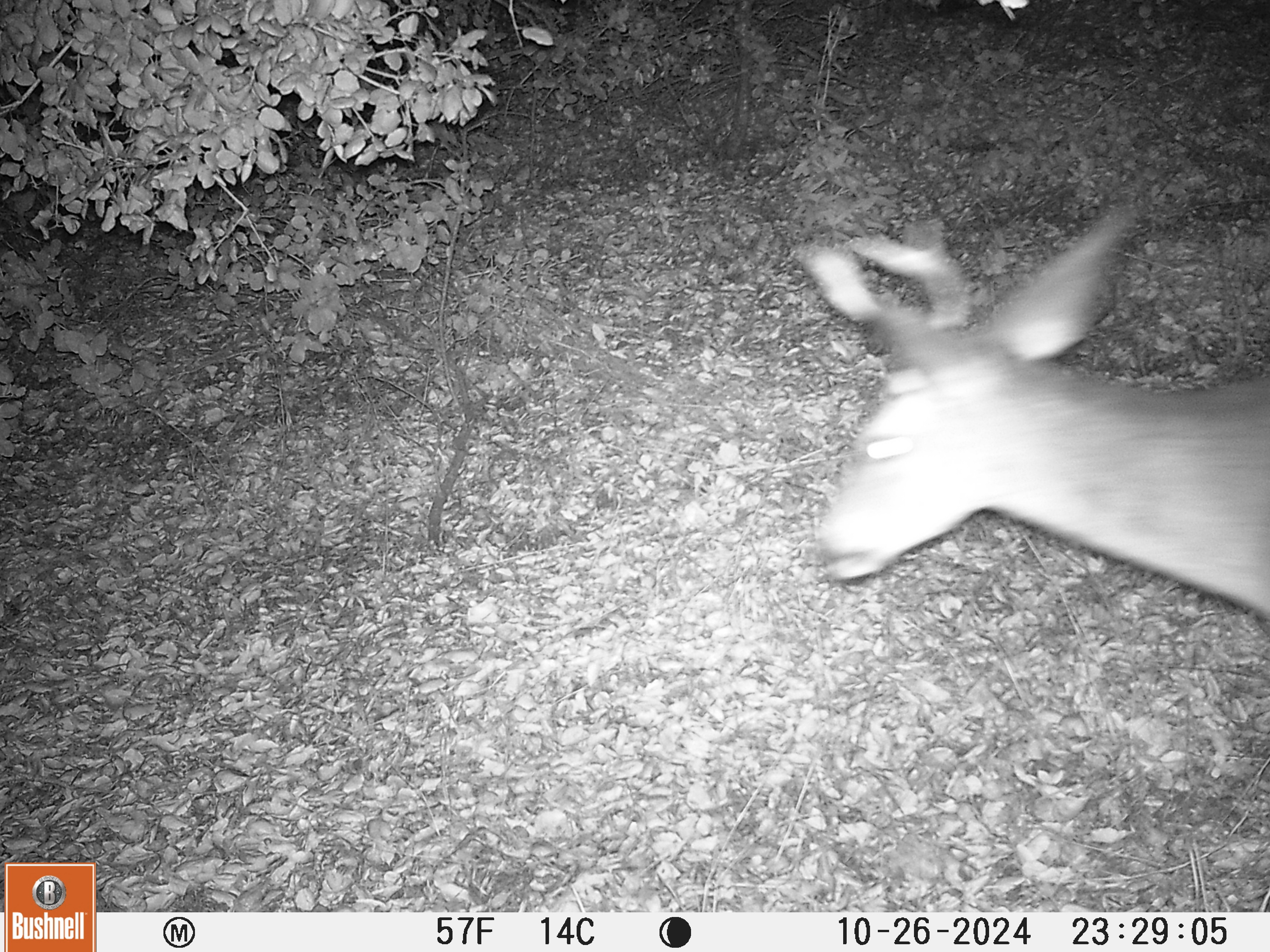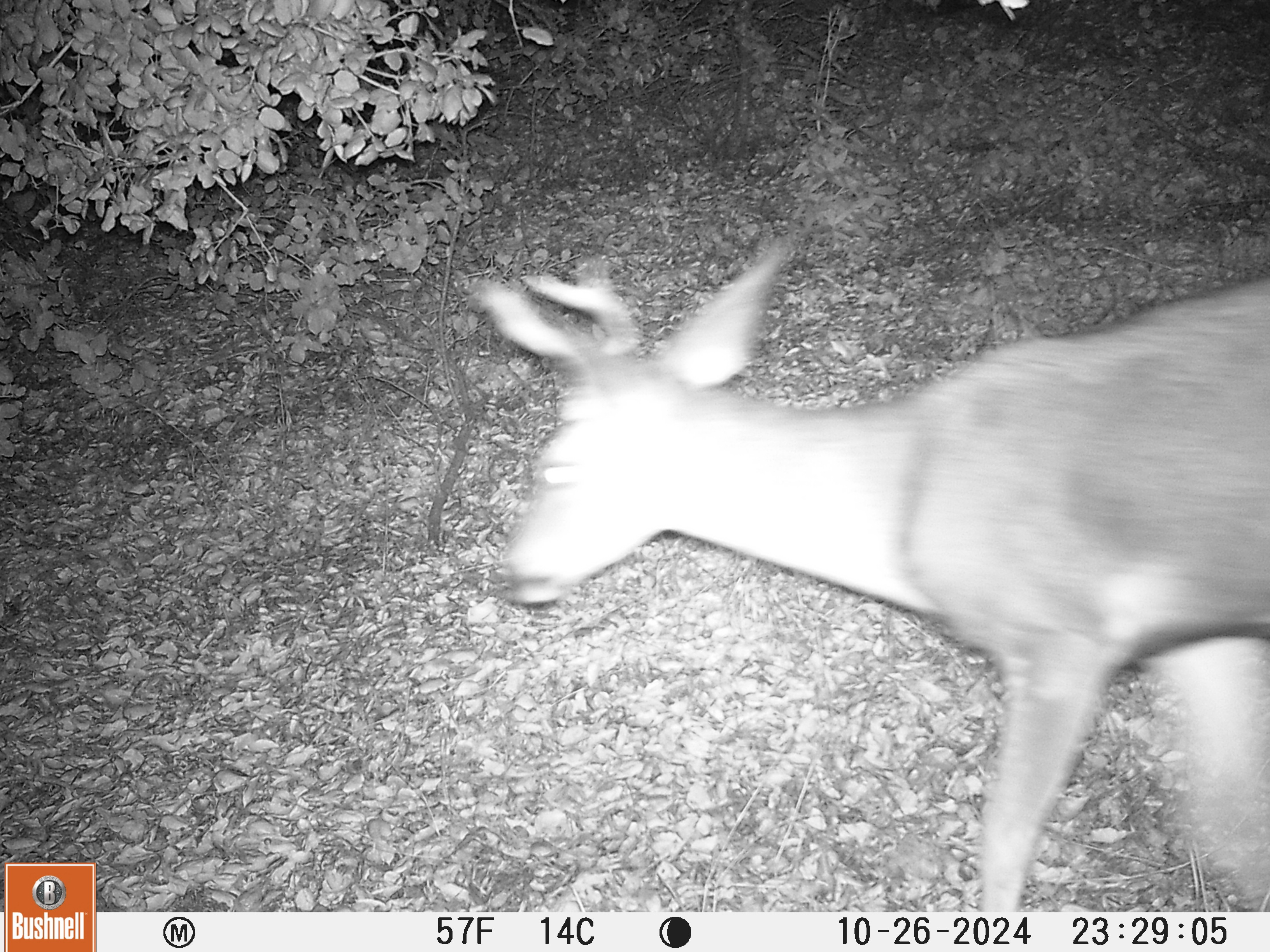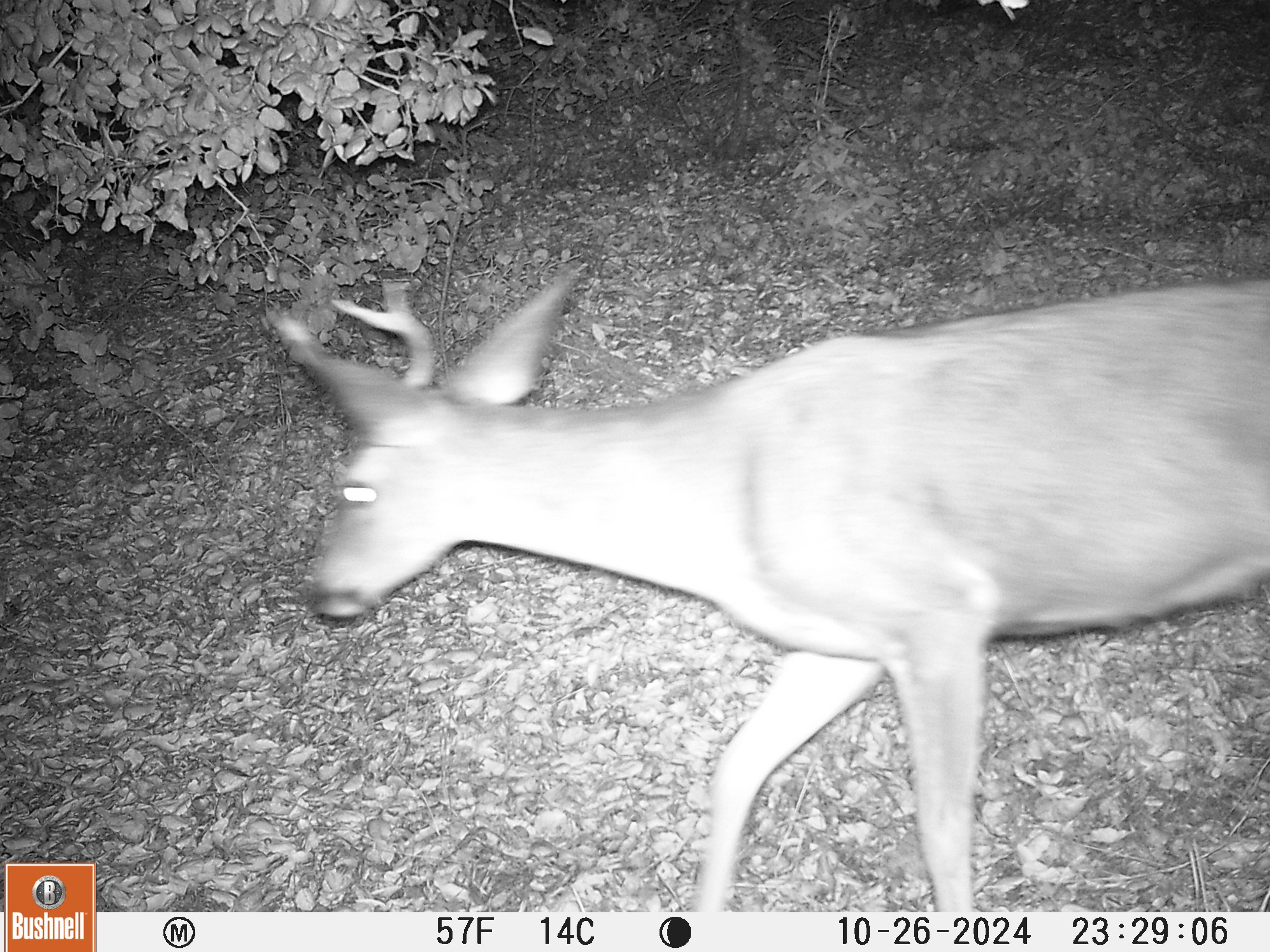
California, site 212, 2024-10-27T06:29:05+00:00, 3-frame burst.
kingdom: Animalia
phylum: Chordata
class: Mammalia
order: Artiodactyla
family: Cervidae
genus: Odocoileus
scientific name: Odocoileus hemionus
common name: mule deer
Mule deer (Odocoileus hemionus).